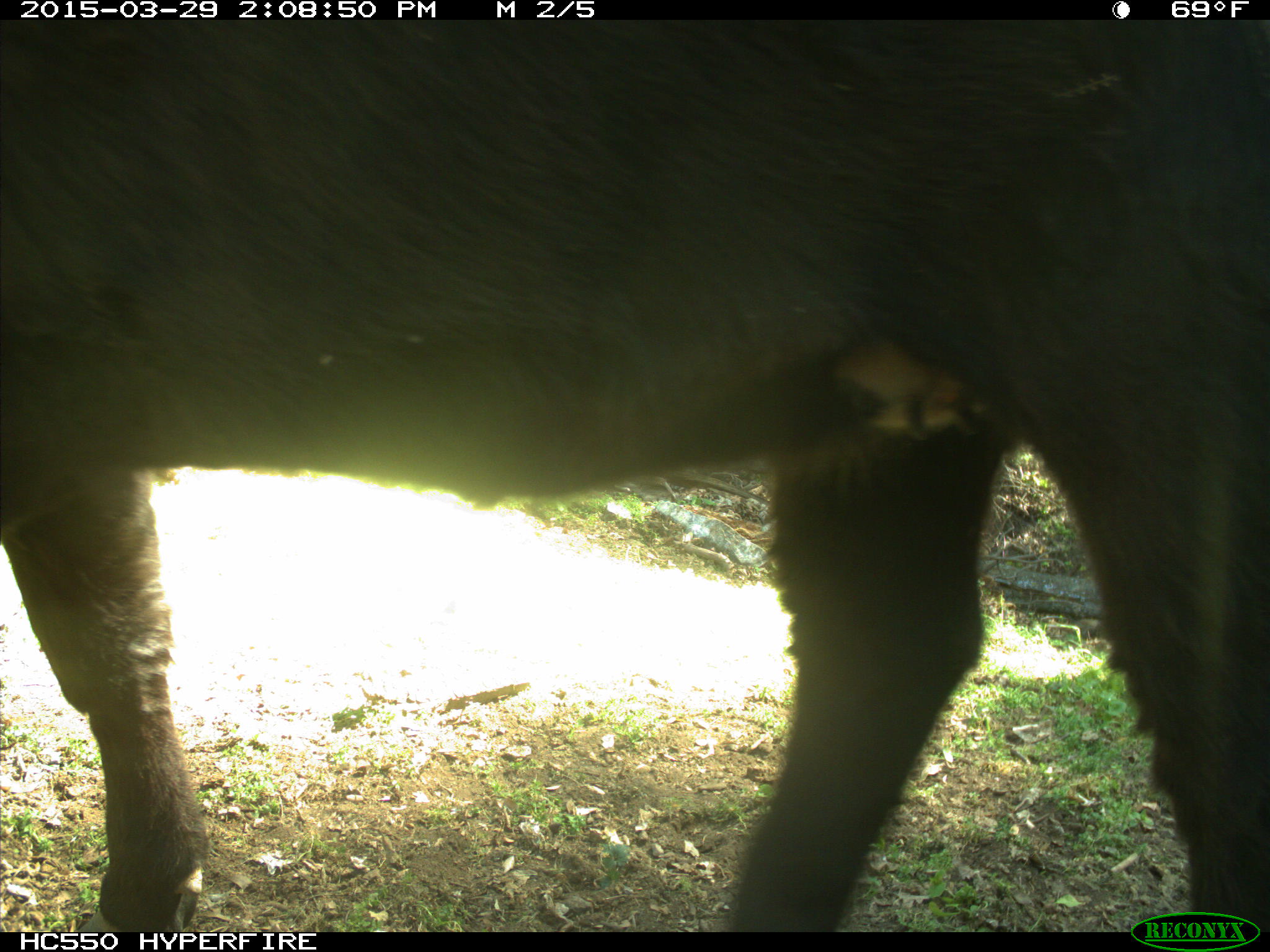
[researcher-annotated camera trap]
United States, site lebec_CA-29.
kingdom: Animalia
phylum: Chordata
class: Mammalia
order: Artiodactyla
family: Bovidae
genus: Bos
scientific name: Bos taurus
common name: domestic cow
Bos taurus (domestic cow).